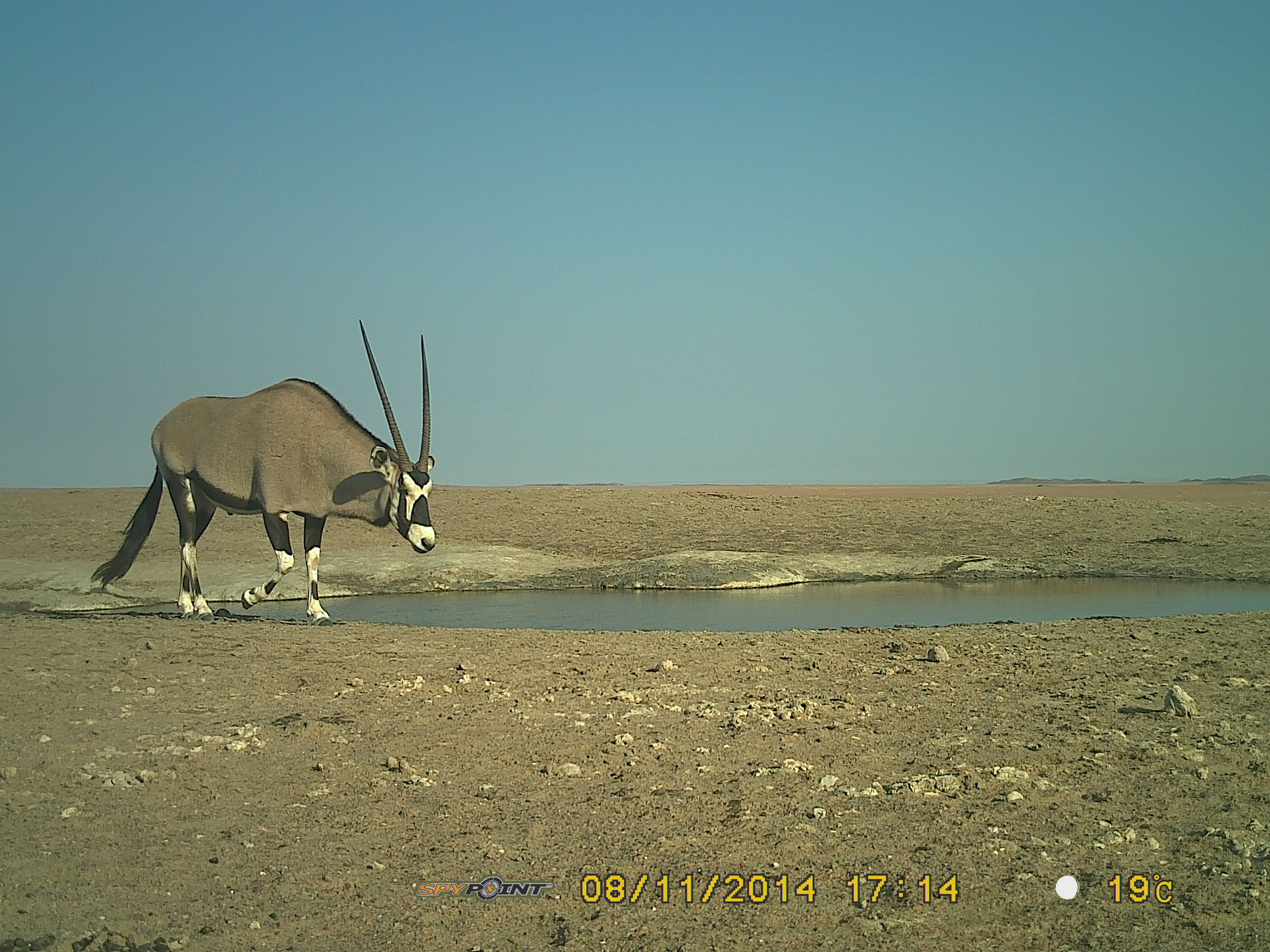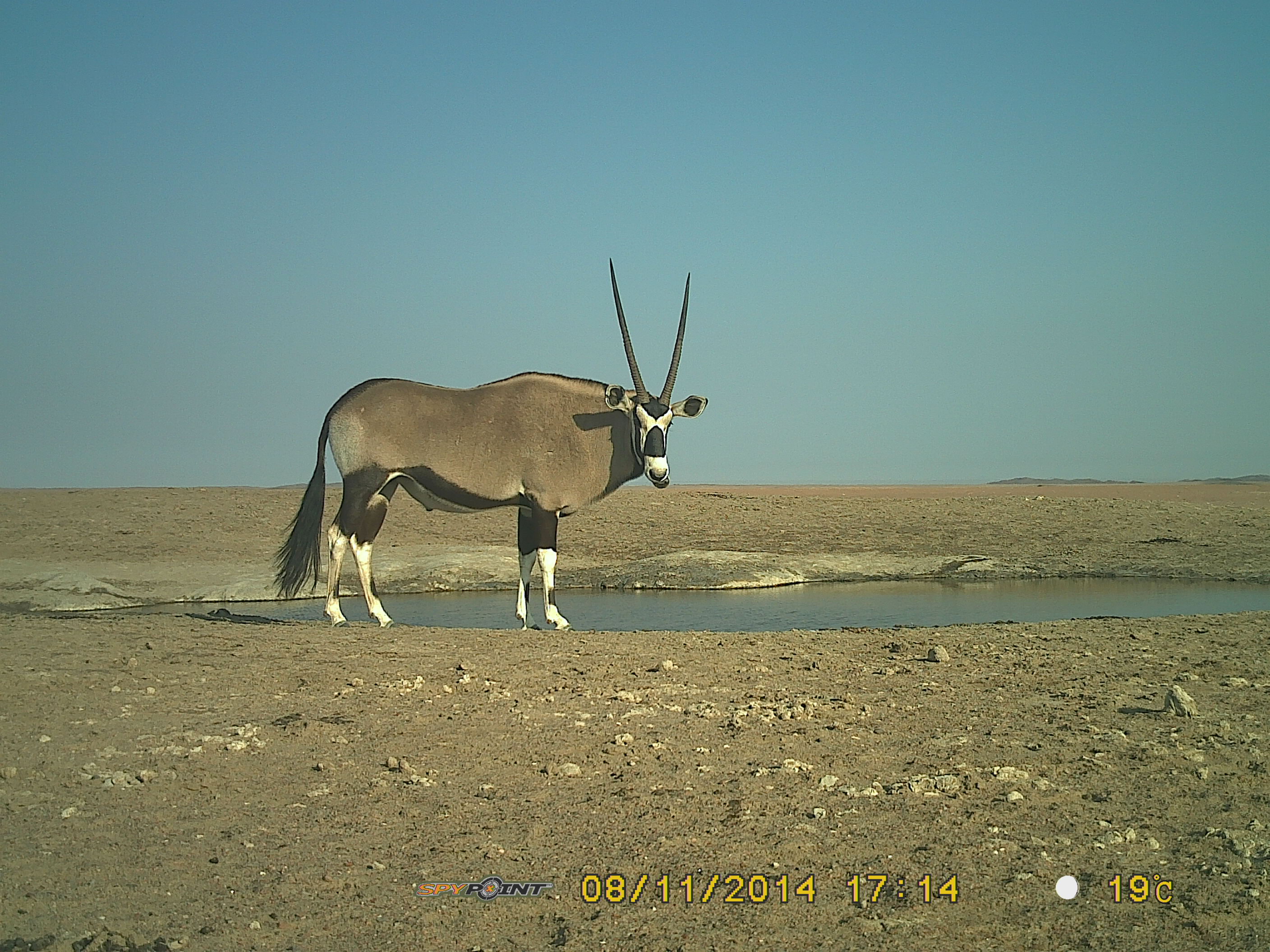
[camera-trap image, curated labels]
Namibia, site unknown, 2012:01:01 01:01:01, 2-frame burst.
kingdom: Animalia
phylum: Chordata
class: Mammalia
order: Artiodactyla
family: Bovidae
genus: Oryx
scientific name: Oryx gazella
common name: gemsbok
Oryx gazella (gemsbok).